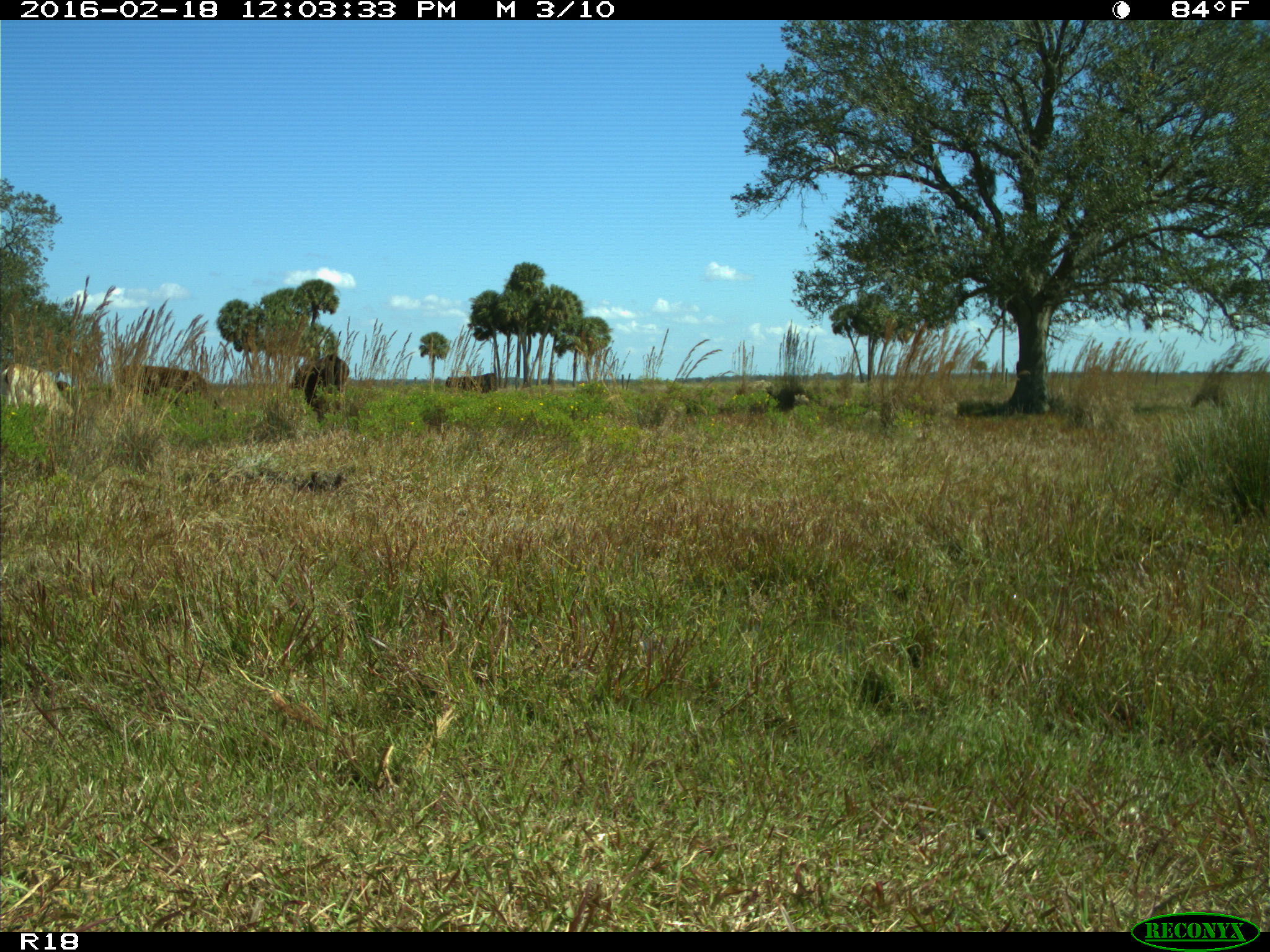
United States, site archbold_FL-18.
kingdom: Animalia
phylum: Chordata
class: Mammalia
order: Artiodactyla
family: Bovidae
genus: Bos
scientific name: Bos taurus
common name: domestic cow